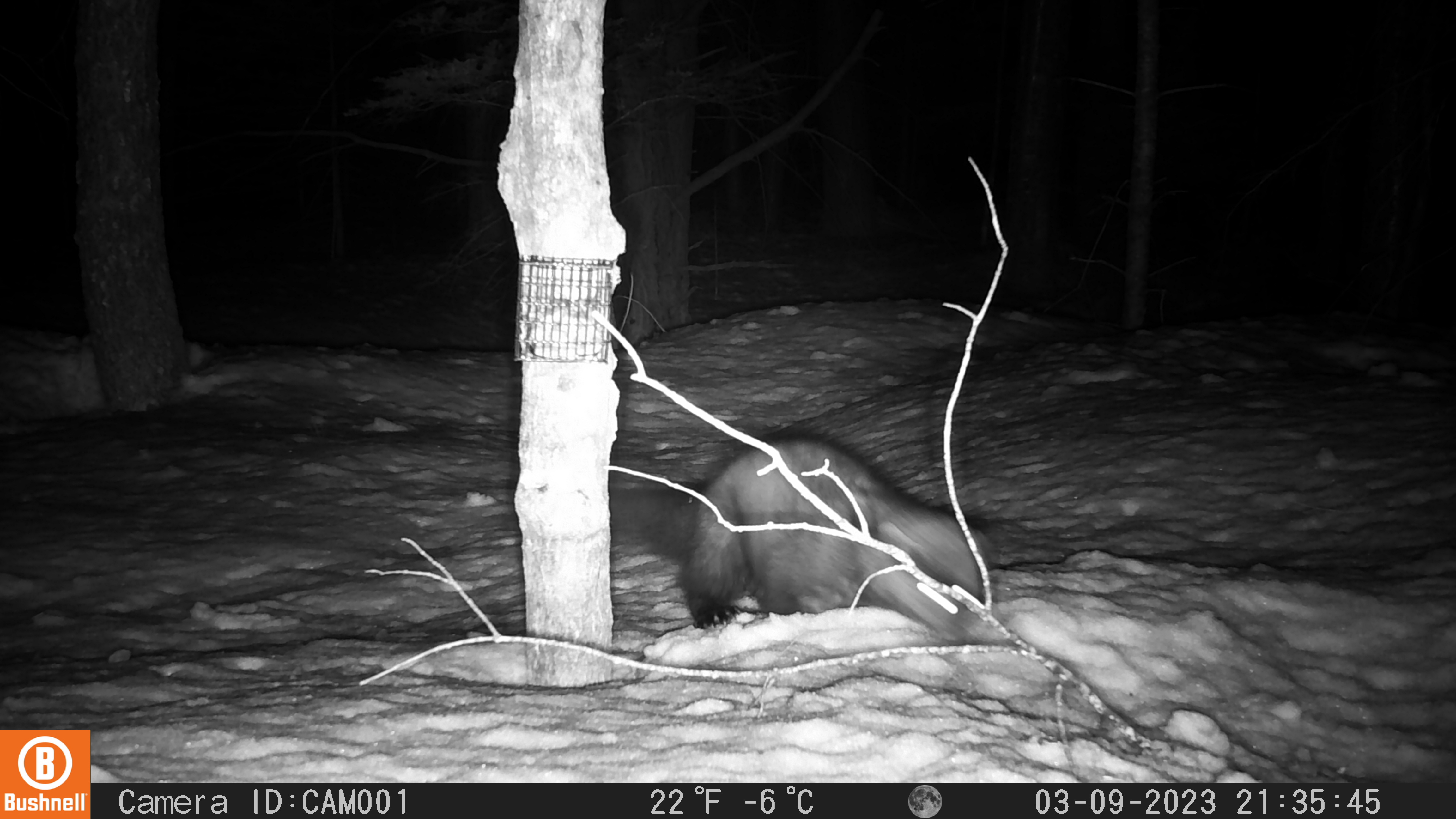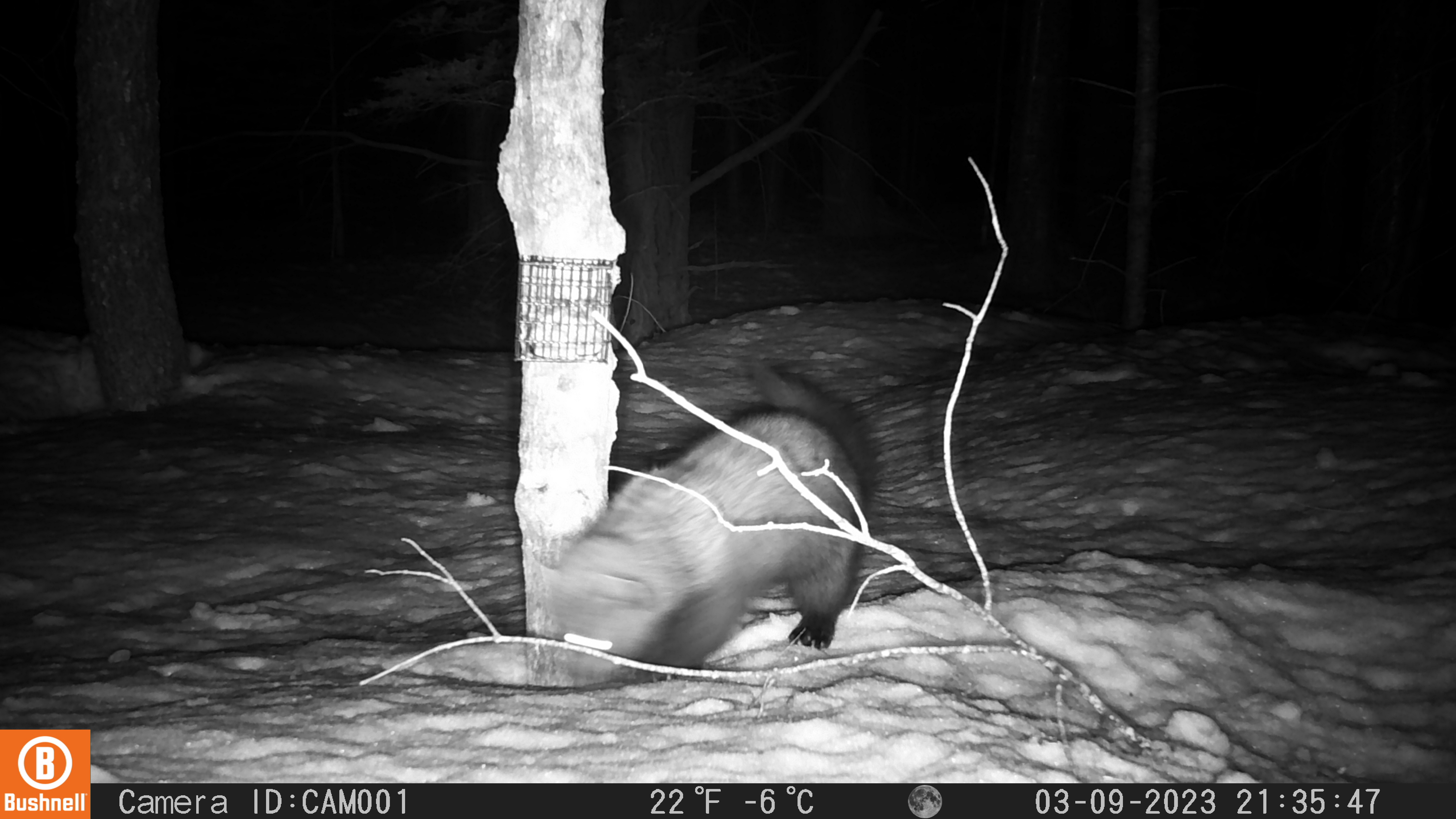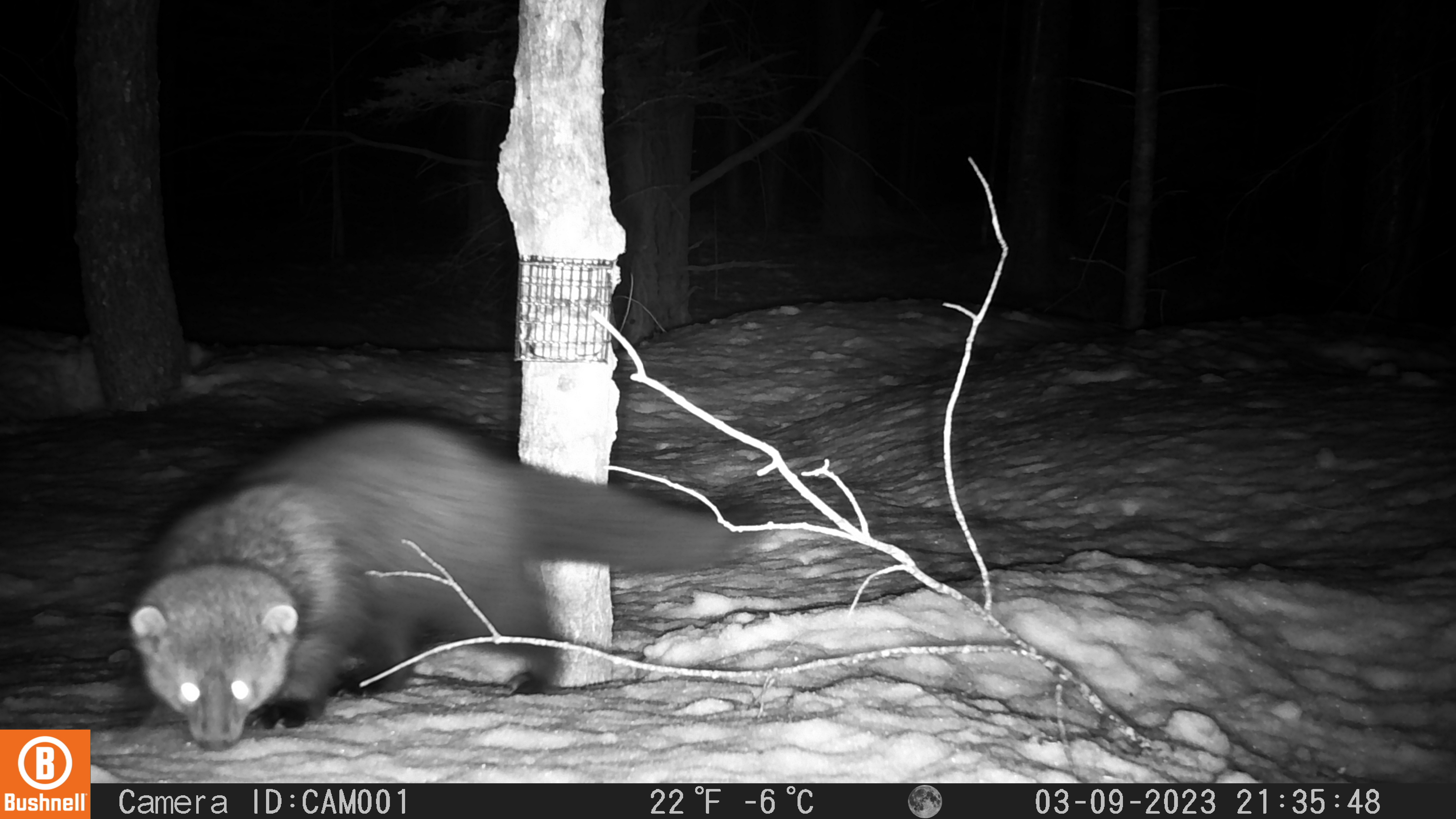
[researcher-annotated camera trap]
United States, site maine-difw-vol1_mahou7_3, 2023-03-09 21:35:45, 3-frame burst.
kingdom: Animalia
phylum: Chordata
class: Mammalia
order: Carnivora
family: Mustelidae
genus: Pekania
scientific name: Pekania pennanti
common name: fisher